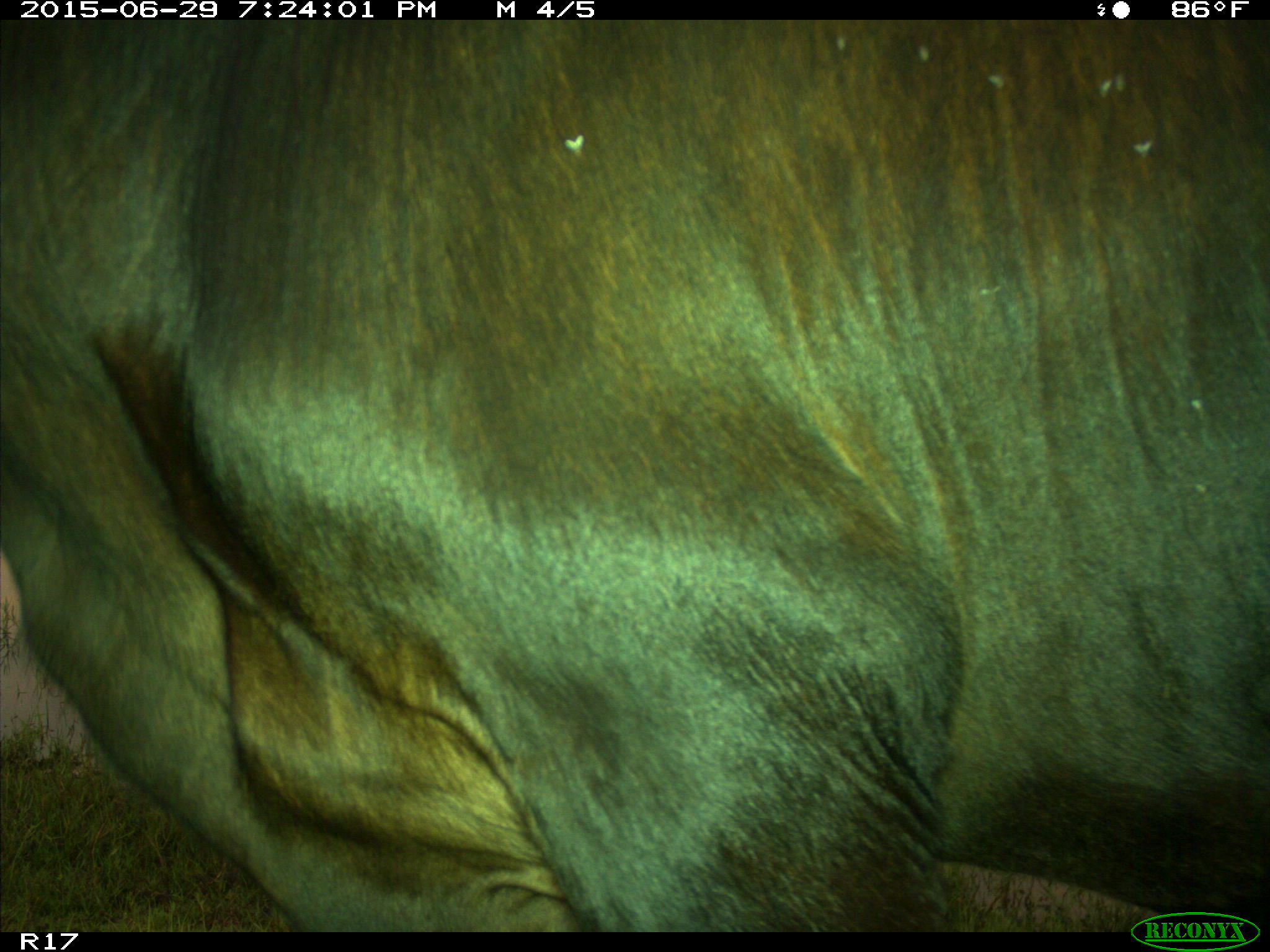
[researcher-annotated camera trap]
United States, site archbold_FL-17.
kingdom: Animalia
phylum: Chordata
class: Mammalia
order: Artiodactyla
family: Bovidae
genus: Bos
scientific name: Bos taurus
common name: domestic cow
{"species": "Bos taurus (domestic cow)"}